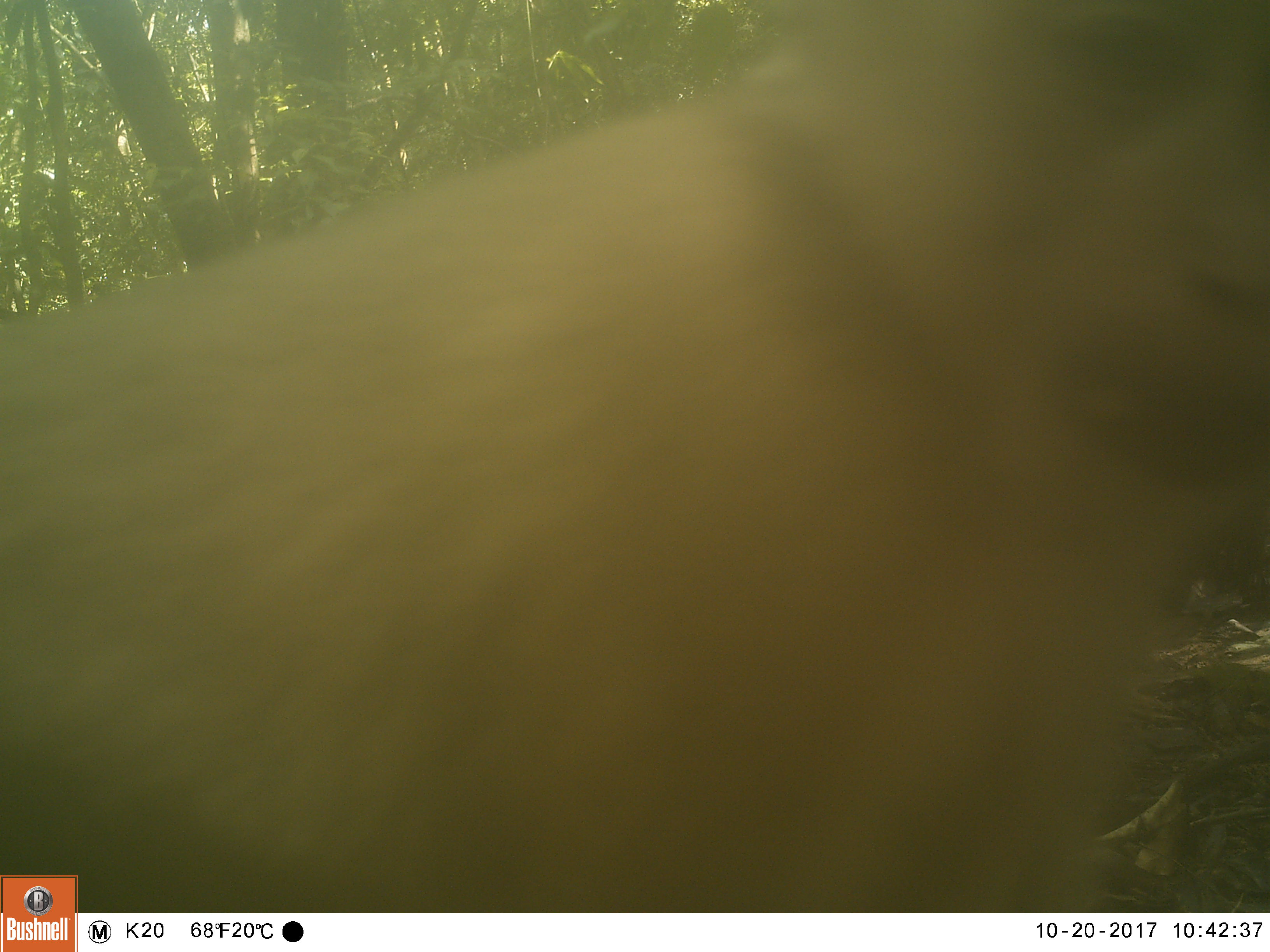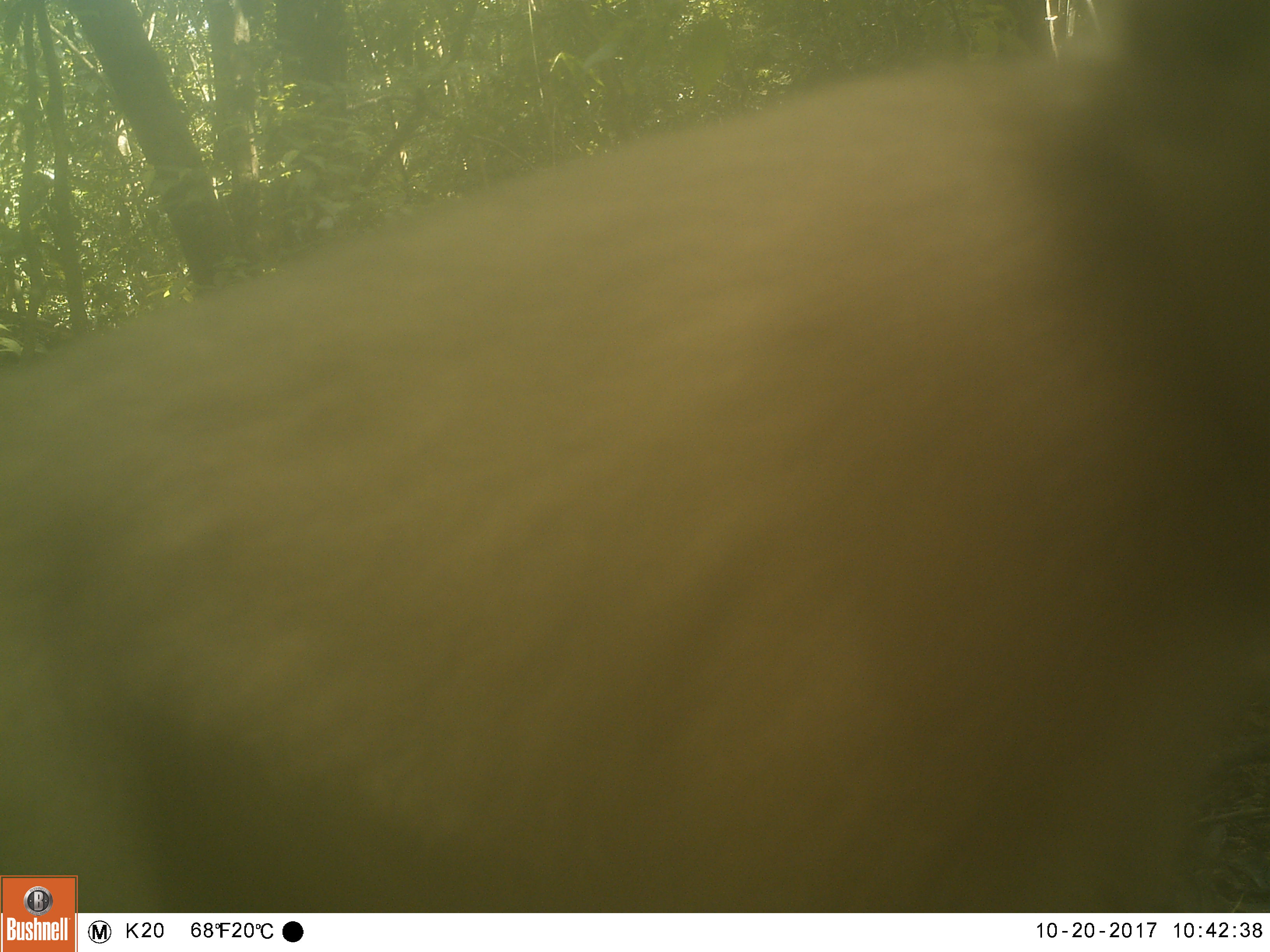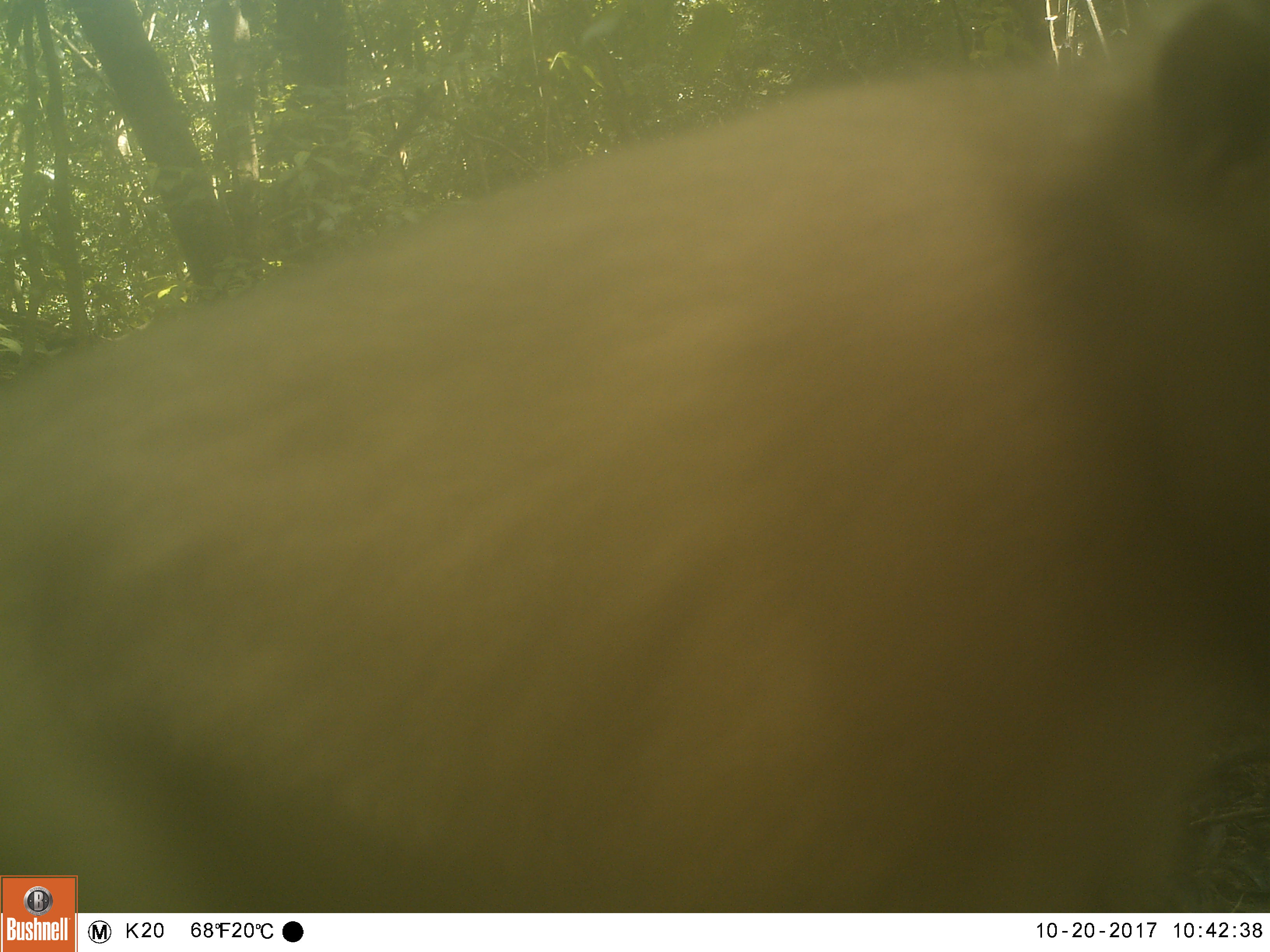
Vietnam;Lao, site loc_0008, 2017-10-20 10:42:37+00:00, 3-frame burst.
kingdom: Animalia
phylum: Chordata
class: Mammalia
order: Primates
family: Cercopithecidae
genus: Macaca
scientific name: Macaca nemestrina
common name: pig-tailed macaque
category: pig tailed macaque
Pig tailed macaque (pig-tailed macaque) (Macaca nemestrina). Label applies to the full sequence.